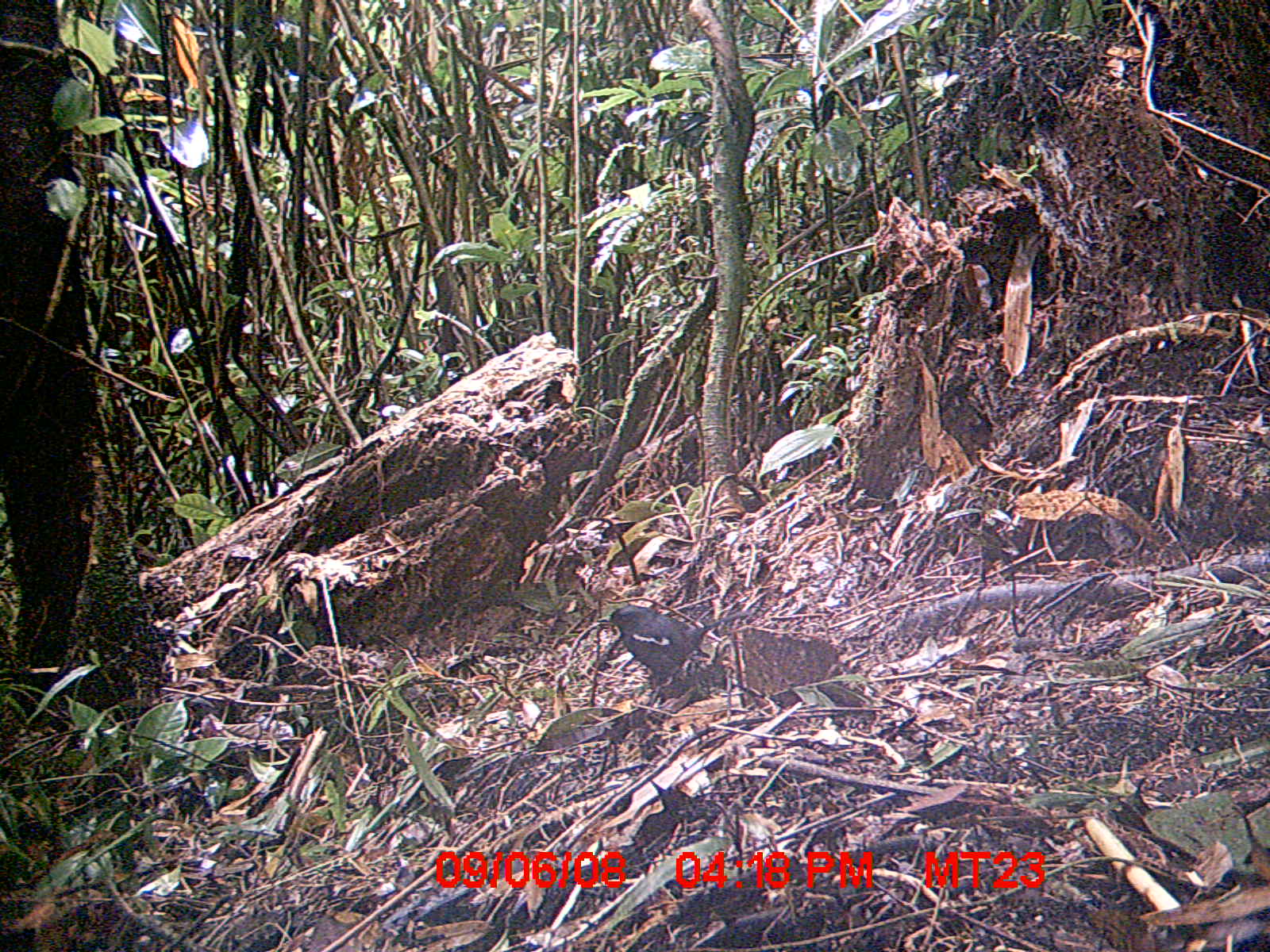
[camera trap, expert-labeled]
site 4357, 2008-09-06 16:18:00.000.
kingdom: Animalia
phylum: Chordata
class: Aves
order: Passeriformes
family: Muscicapidae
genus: Copsychus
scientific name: Copsychus albospecularis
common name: madagascar magpie-robin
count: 1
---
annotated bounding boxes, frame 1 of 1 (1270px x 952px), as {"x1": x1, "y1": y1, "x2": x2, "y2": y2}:
copsychus albospecularis: {"x1": 596, "y1": 602, "x2": 753, "y2": 703}